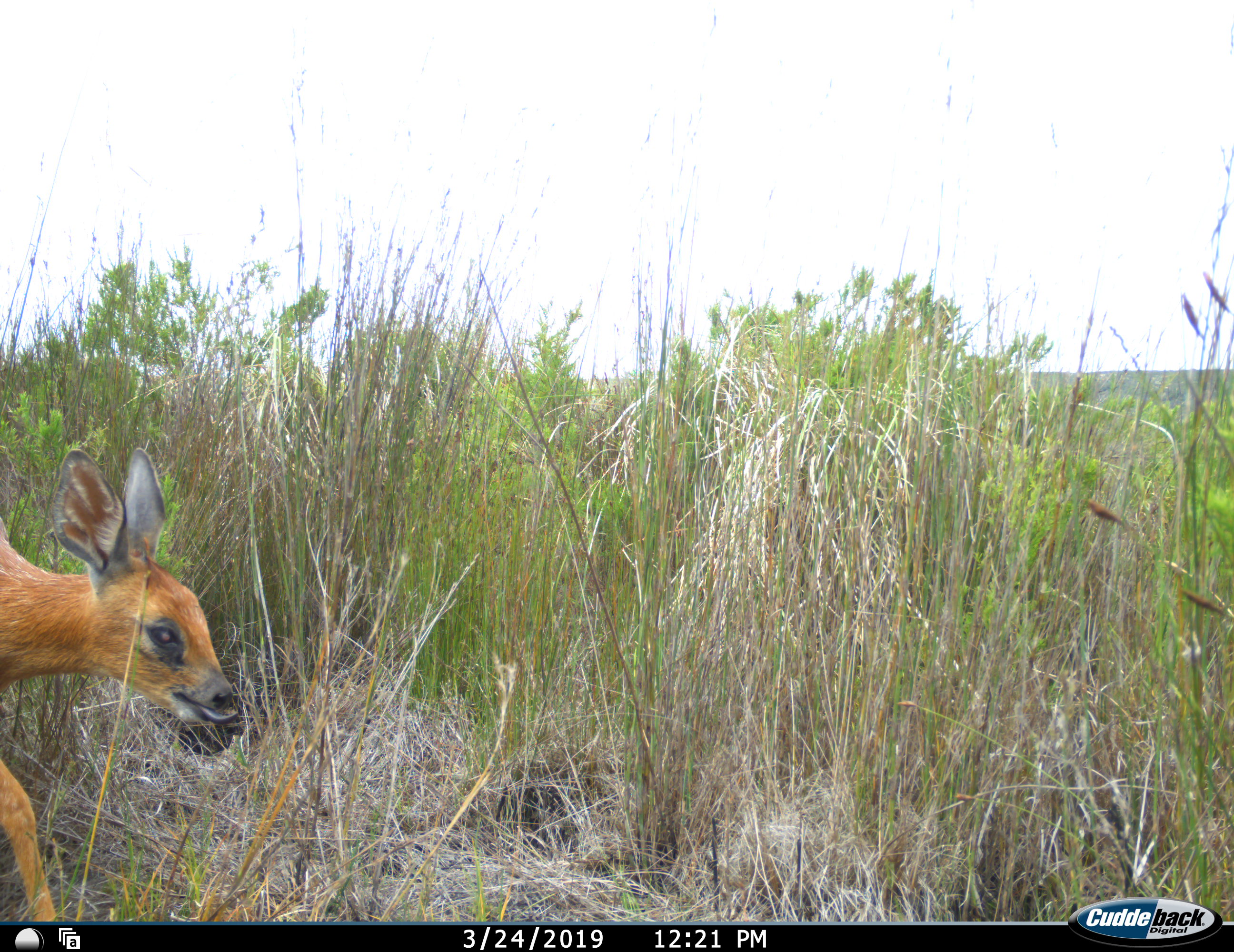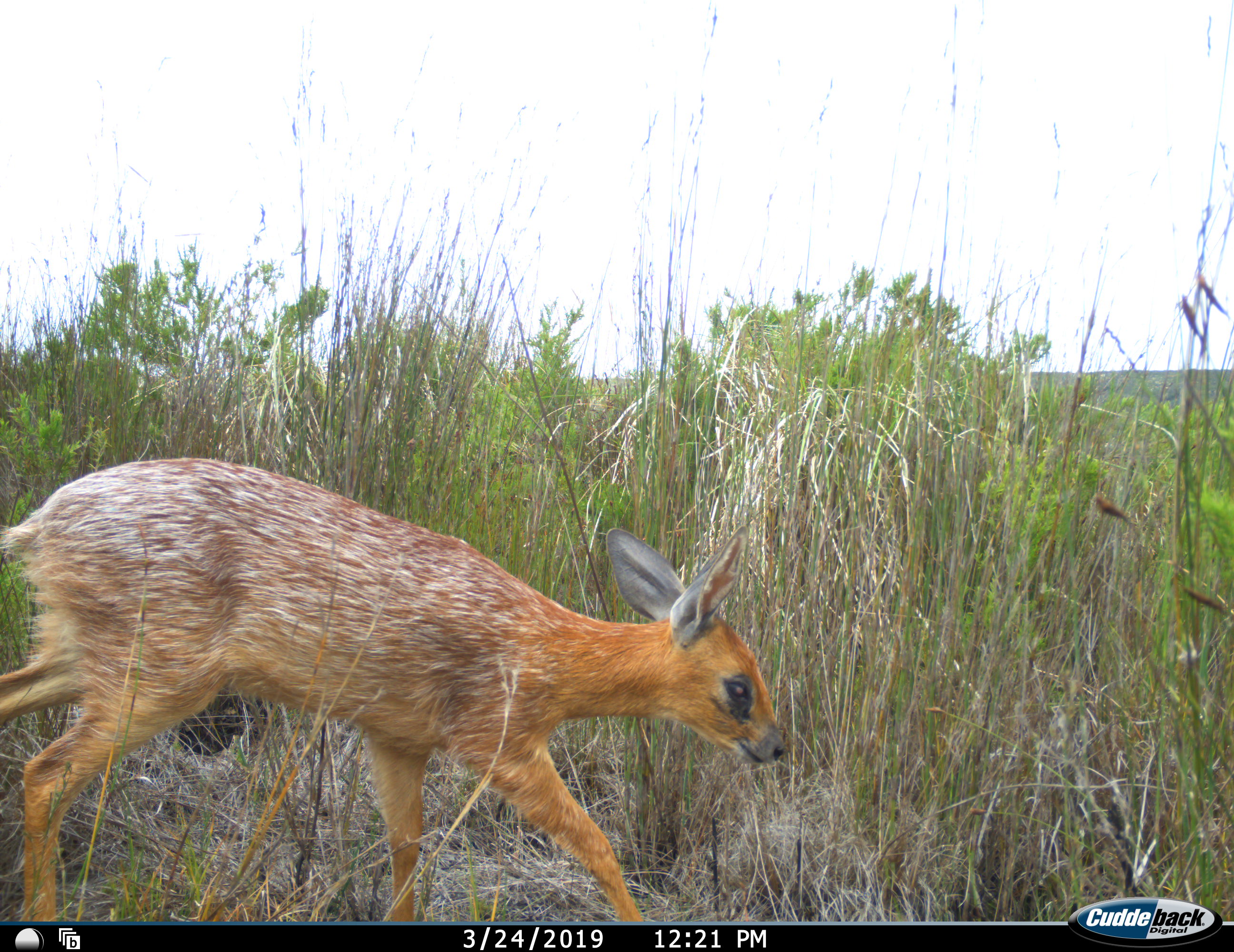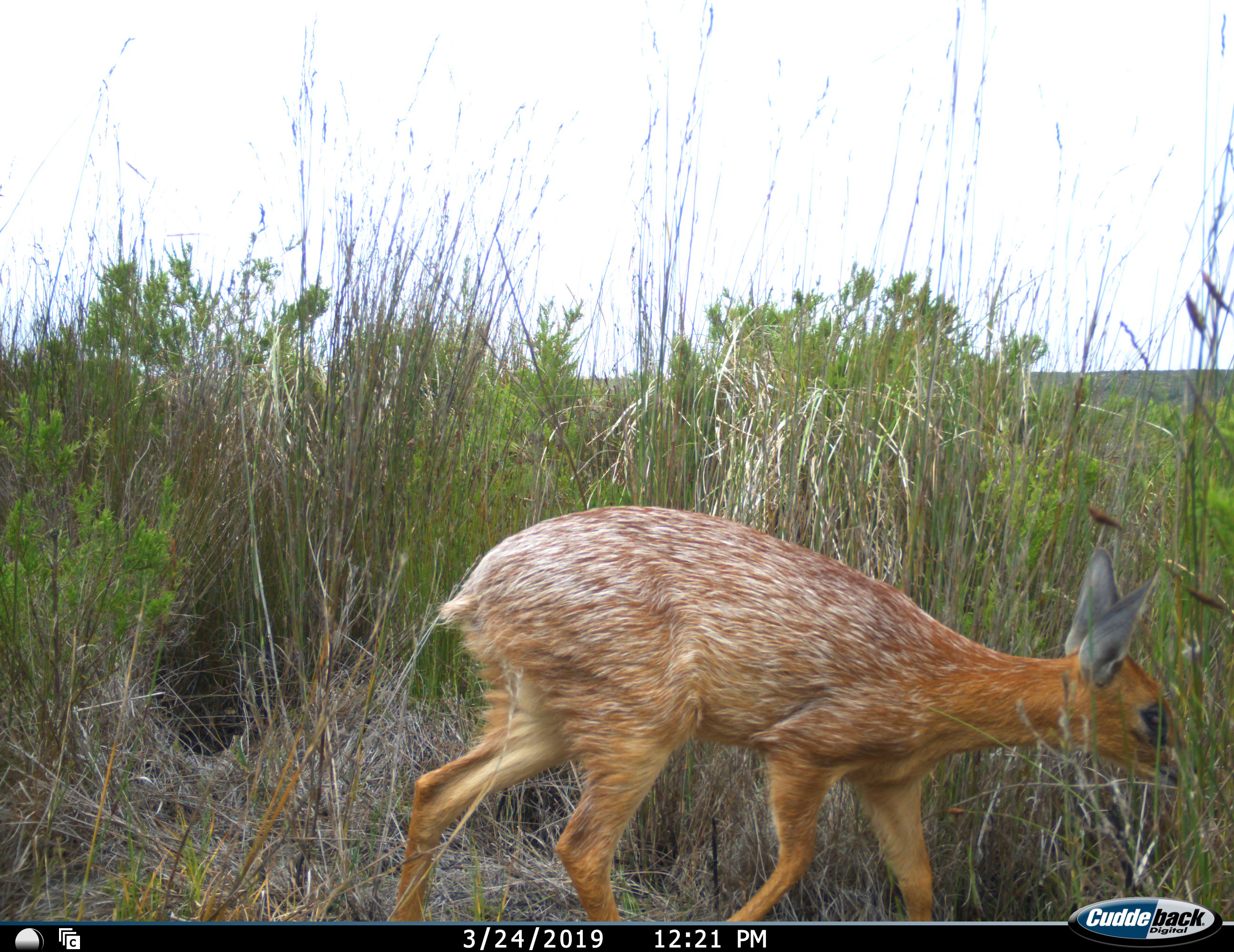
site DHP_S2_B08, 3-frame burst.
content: unidentified animal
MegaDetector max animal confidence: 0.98